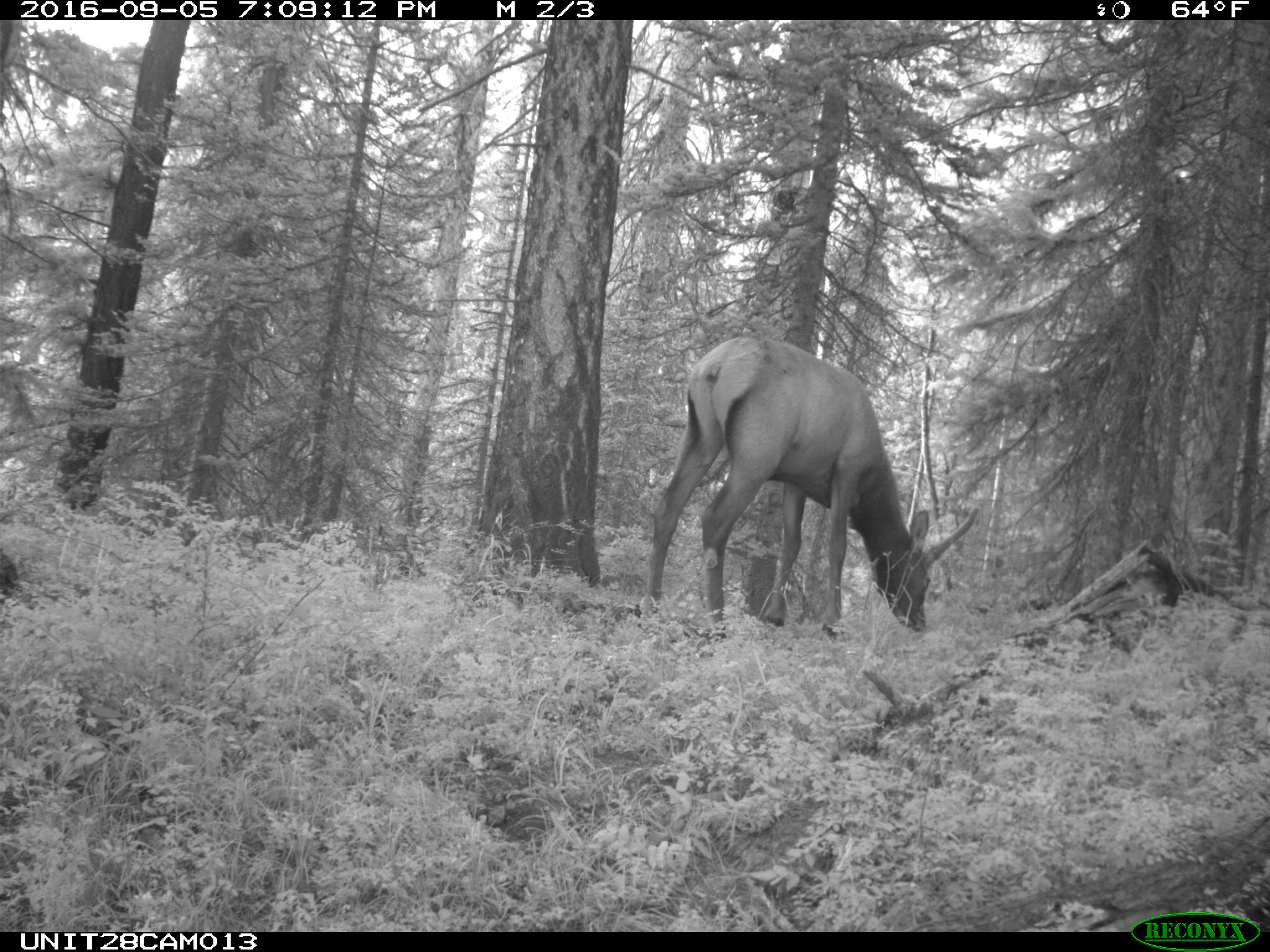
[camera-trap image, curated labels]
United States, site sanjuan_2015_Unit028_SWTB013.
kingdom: Animalia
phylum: Chordata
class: Mammalia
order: Artiodactyla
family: Cervidae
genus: Cervus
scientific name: Cervus elaphus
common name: red deer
Cervus elaphus (red deer).